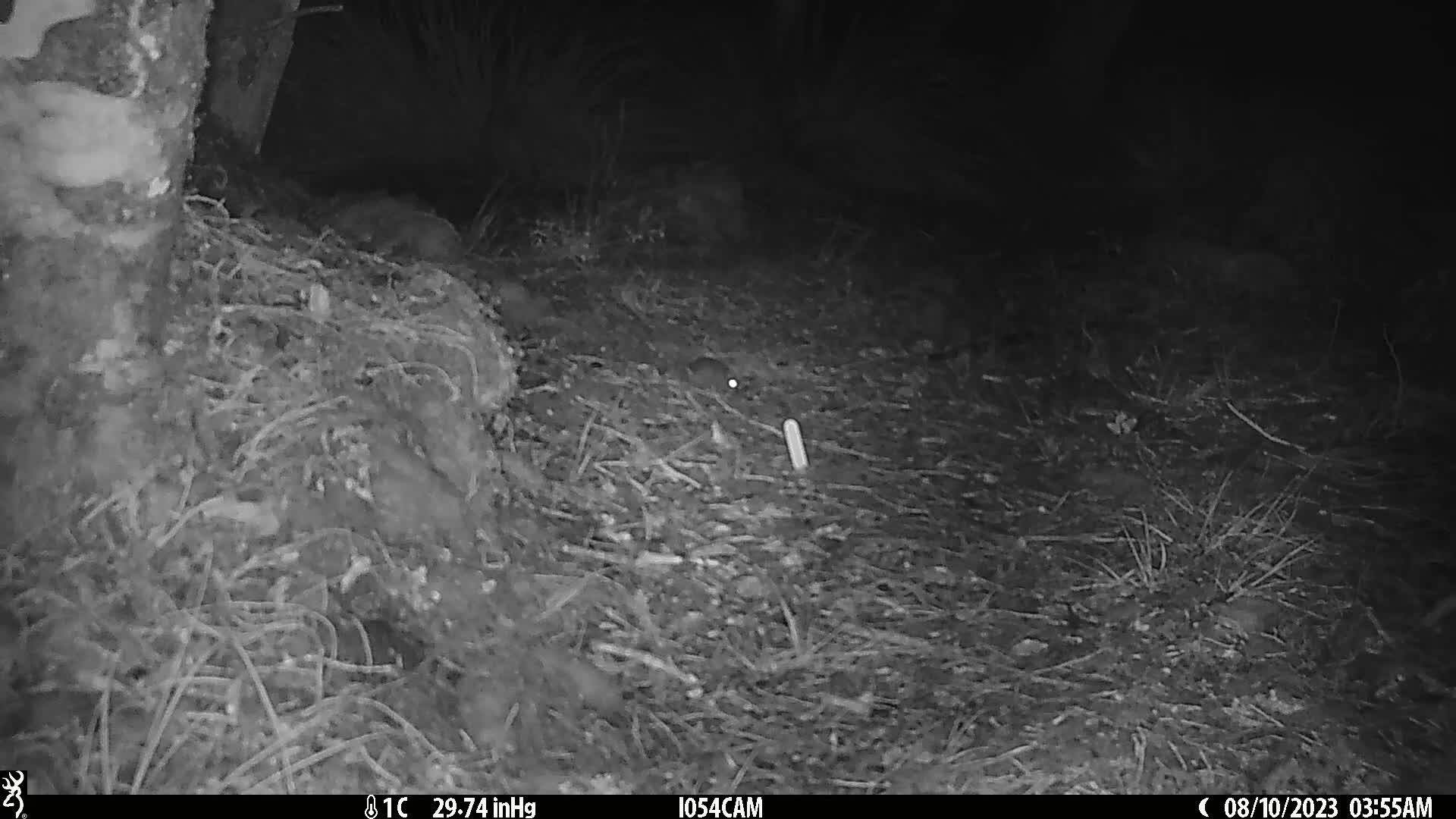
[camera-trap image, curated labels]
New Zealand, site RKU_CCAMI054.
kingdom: Animalia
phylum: Chordata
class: Mammalia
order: Rodentia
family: Muridae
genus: Rattus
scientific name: Rattus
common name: rat